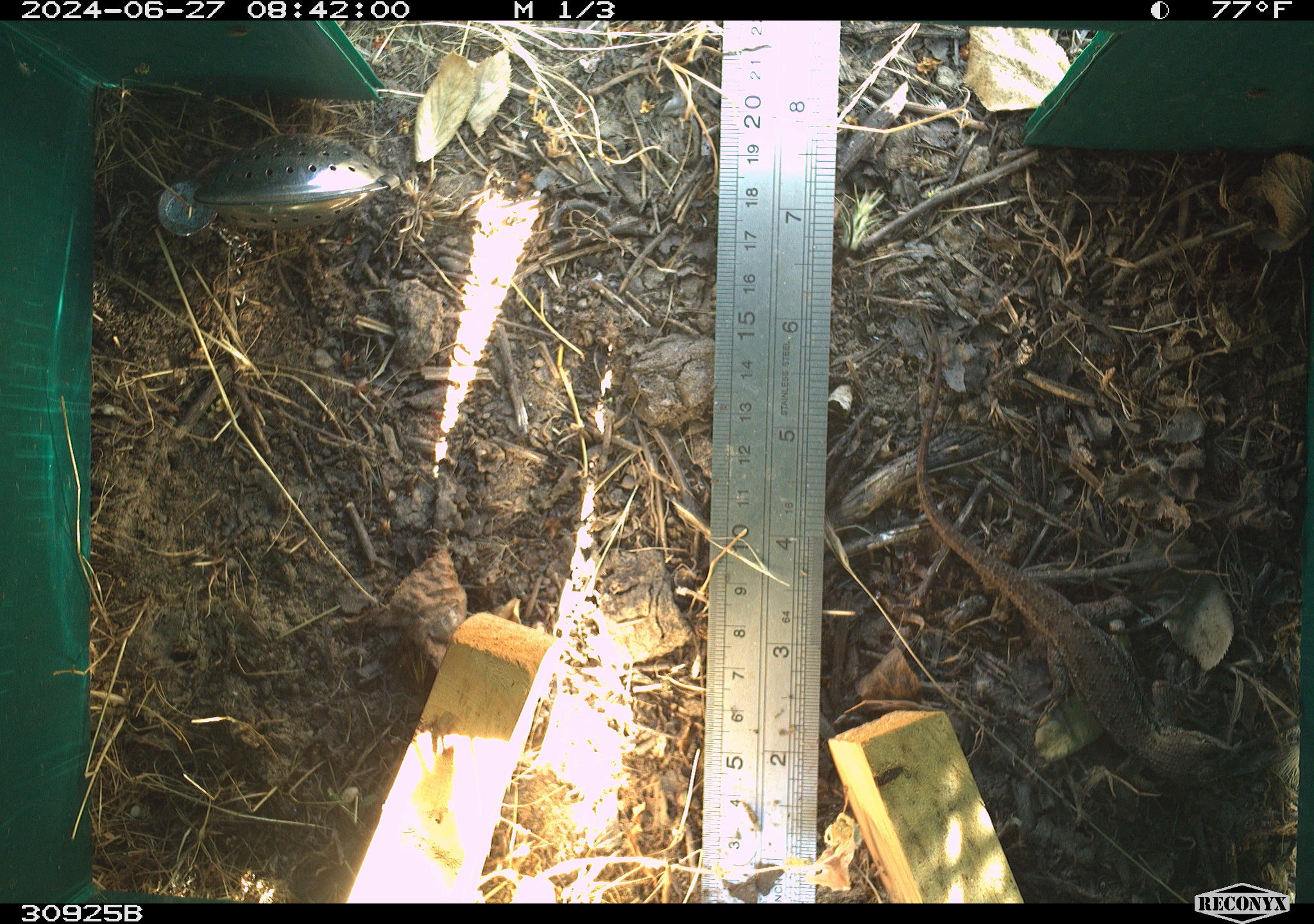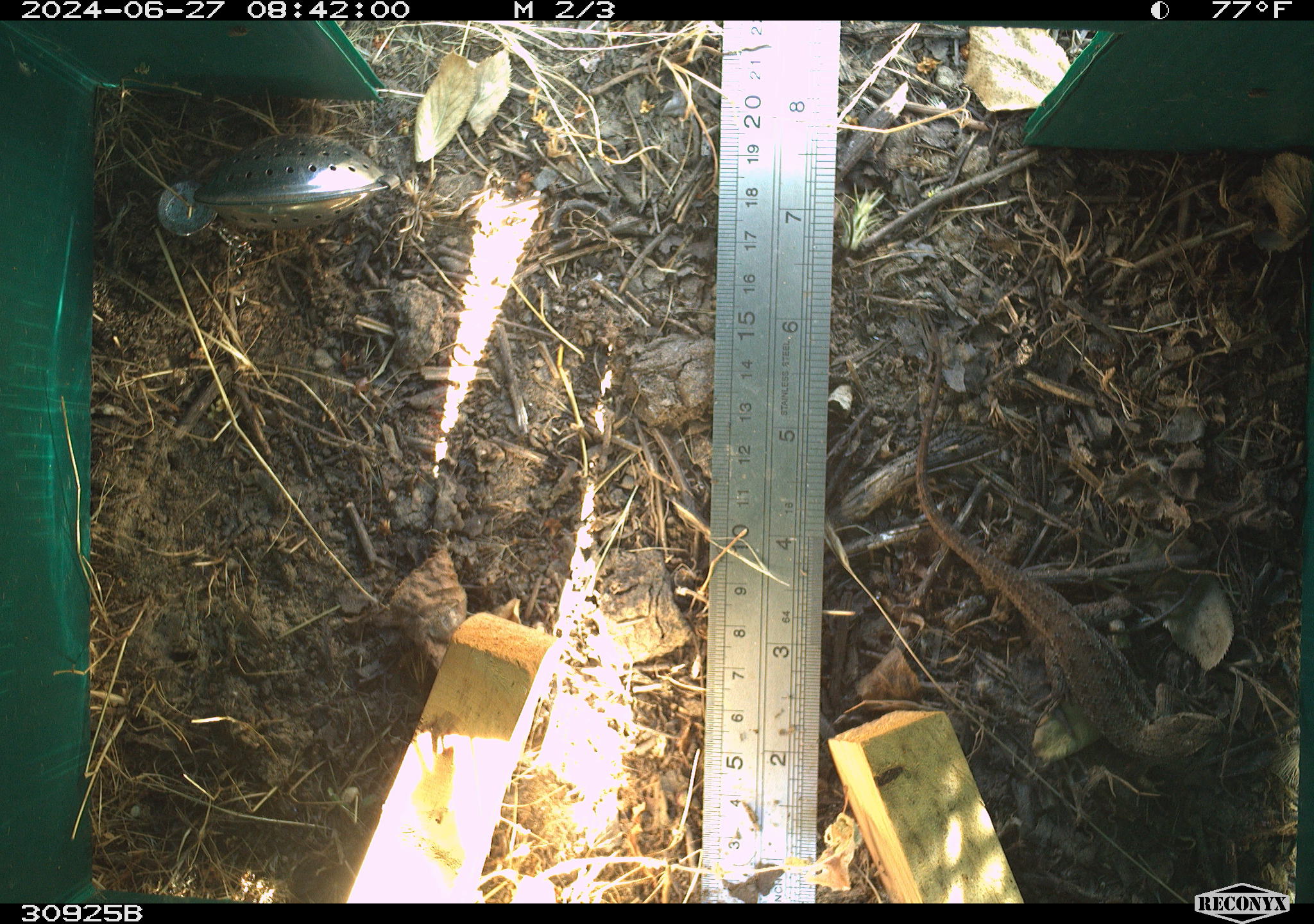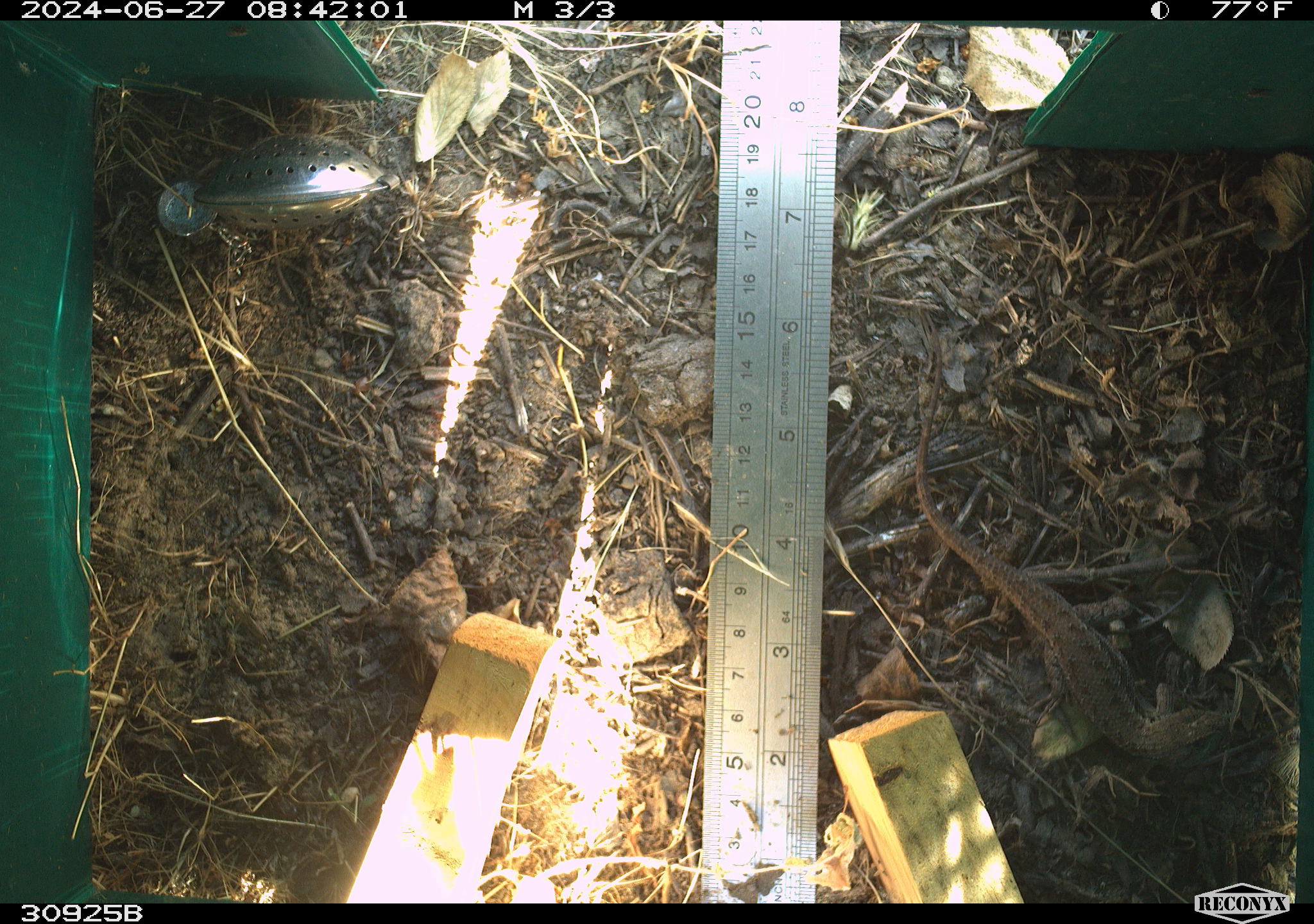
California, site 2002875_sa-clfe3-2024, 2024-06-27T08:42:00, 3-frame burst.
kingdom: Animalia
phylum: Chordata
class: Reptilia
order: Squamata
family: Phrynosomatidae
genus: Sceloporus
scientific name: Sceloporus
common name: spiny lizards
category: sceloporus species